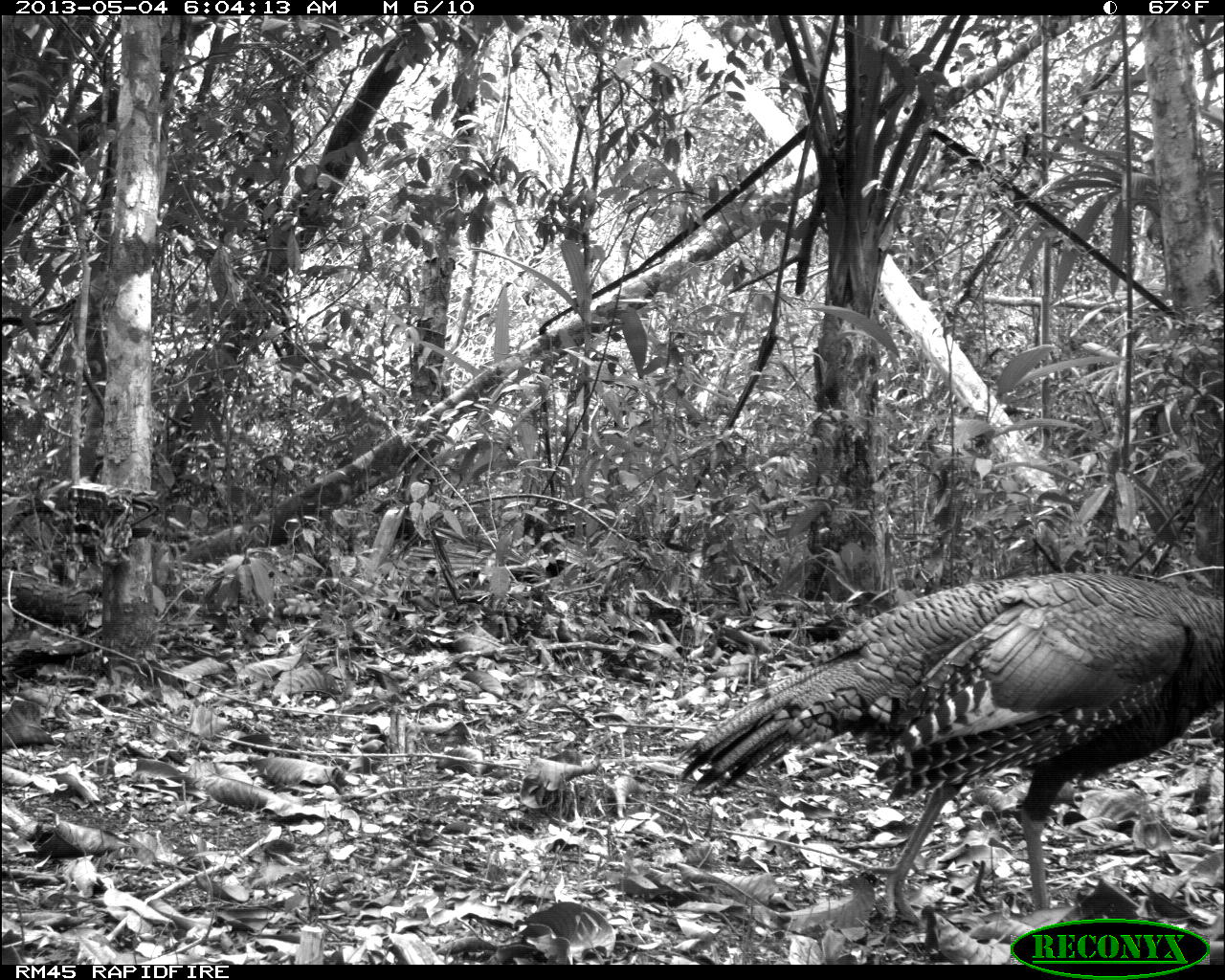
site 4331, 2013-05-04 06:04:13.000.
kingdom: Animalia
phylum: Chordata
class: Aves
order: Galliformes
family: Phasianidae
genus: Meleagris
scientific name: Meleagris ocellata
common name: ocellated turkey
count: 1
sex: female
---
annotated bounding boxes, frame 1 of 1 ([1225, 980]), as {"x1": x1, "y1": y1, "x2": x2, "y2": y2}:
meleagris ocellata: {"x1": 670, "y1": 568, "x2": 1225, "y2": 934}